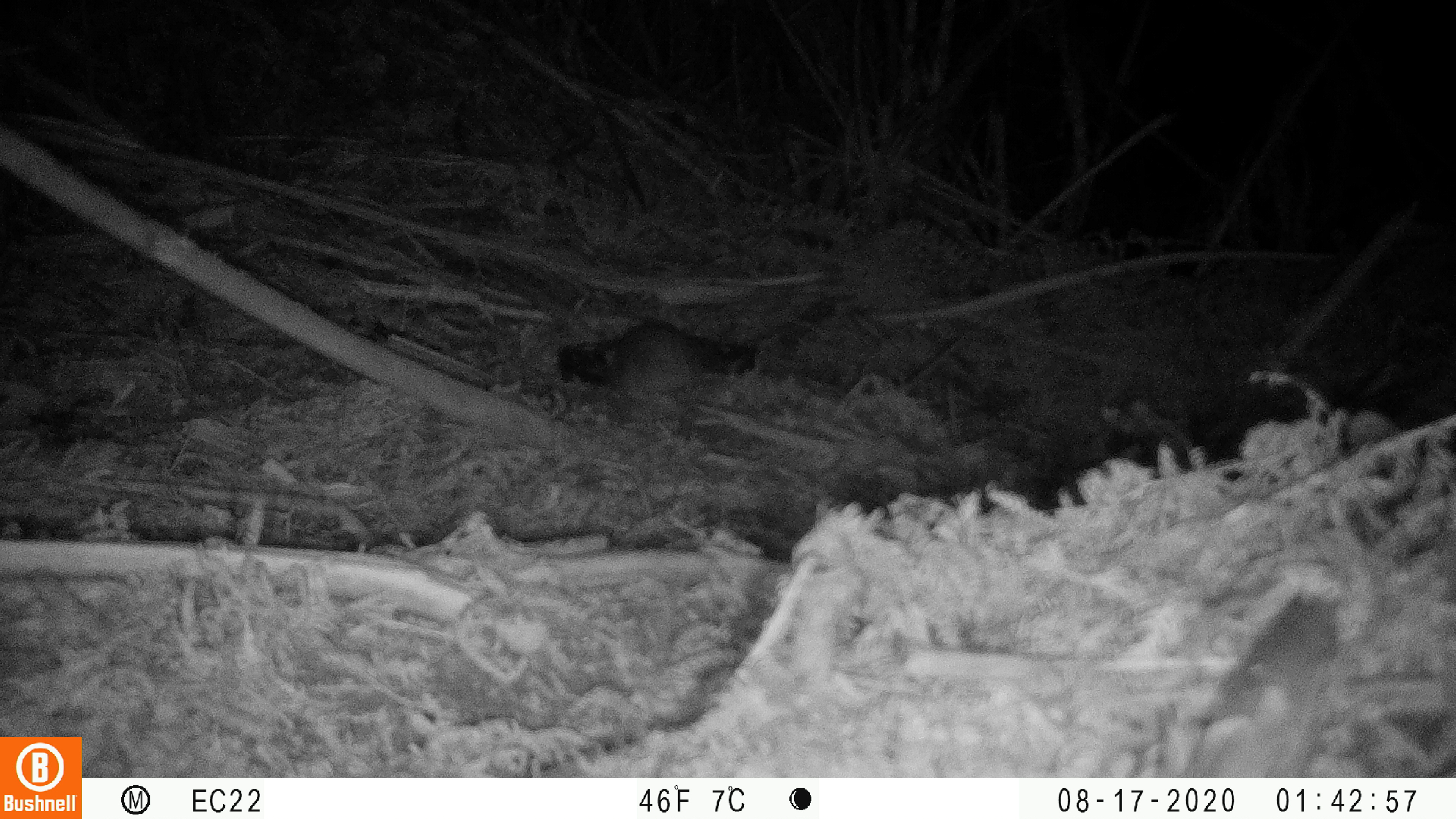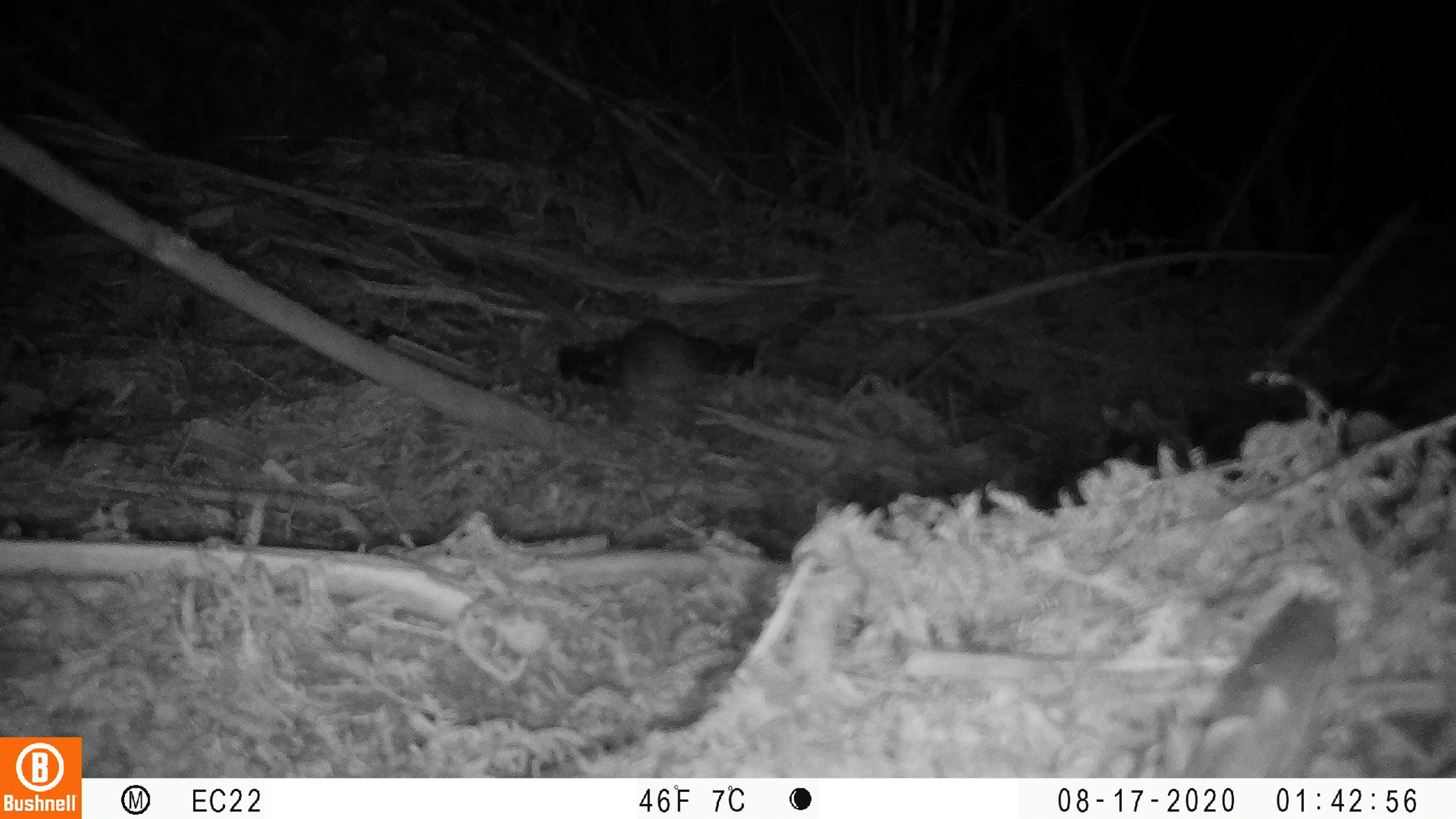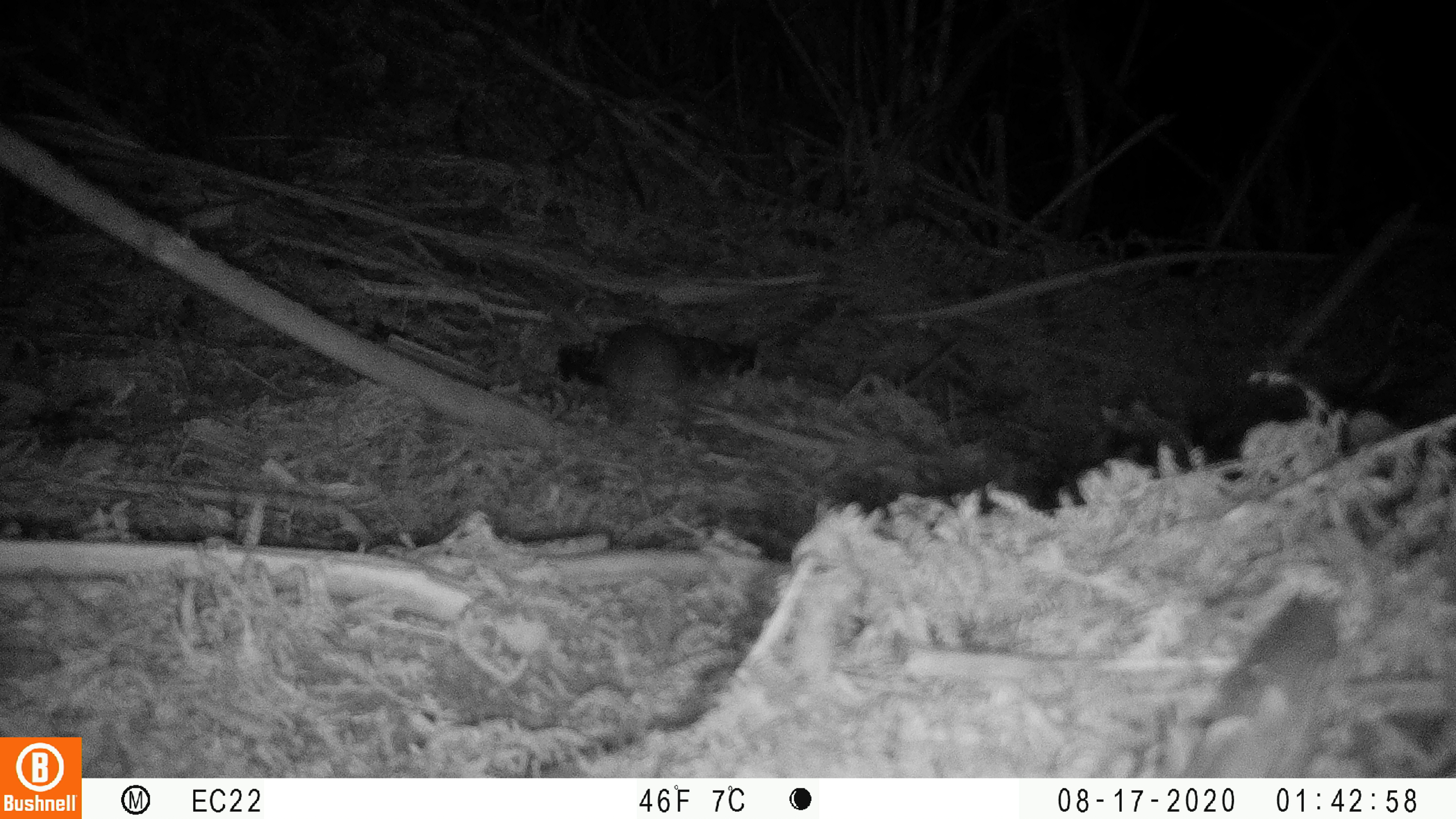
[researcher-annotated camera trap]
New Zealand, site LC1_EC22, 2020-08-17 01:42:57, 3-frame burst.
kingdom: Animalia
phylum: Chordata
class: Mammalia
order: Rodentia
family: Muridae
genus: Rattus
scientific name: Rattus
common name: rat